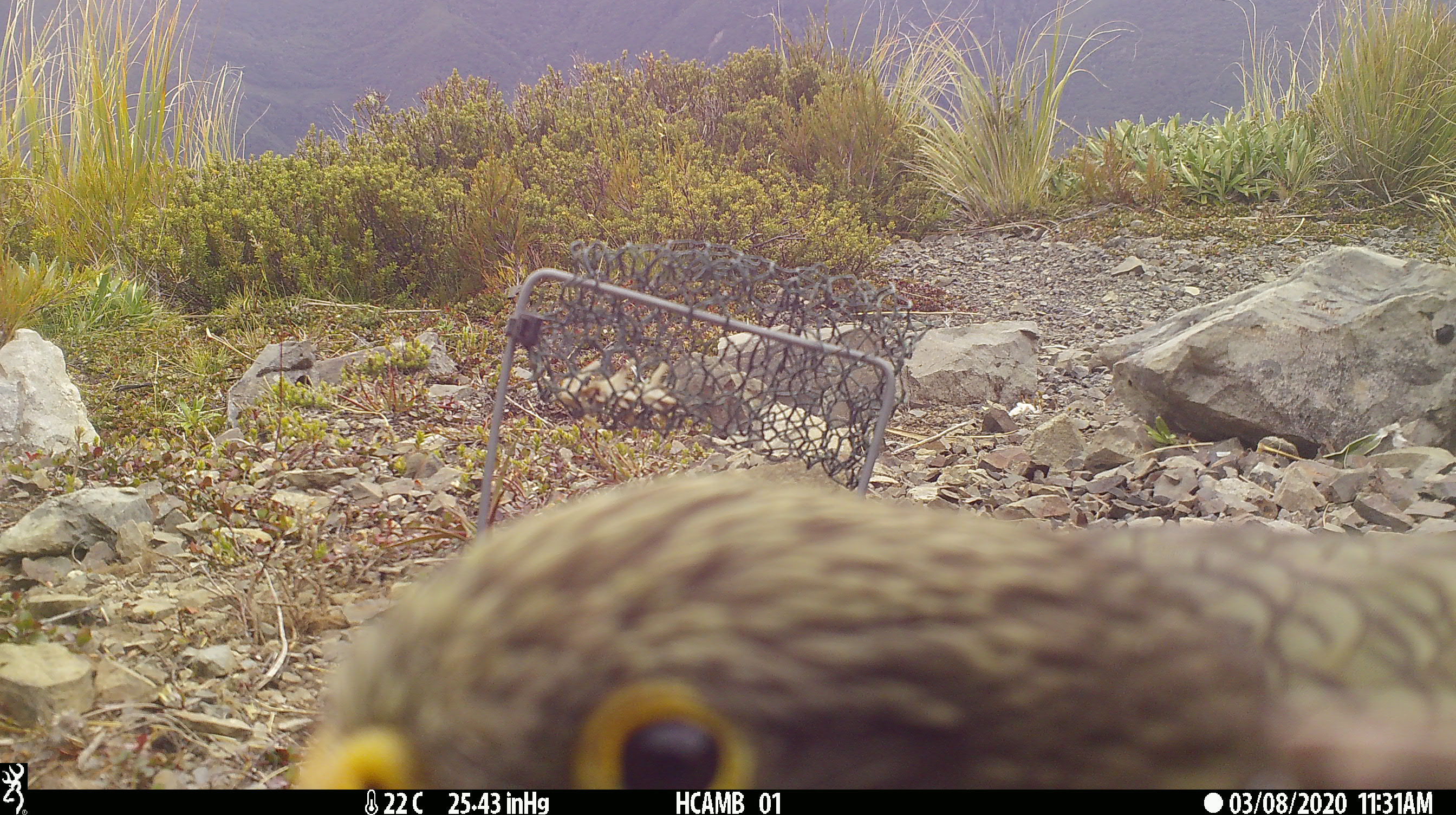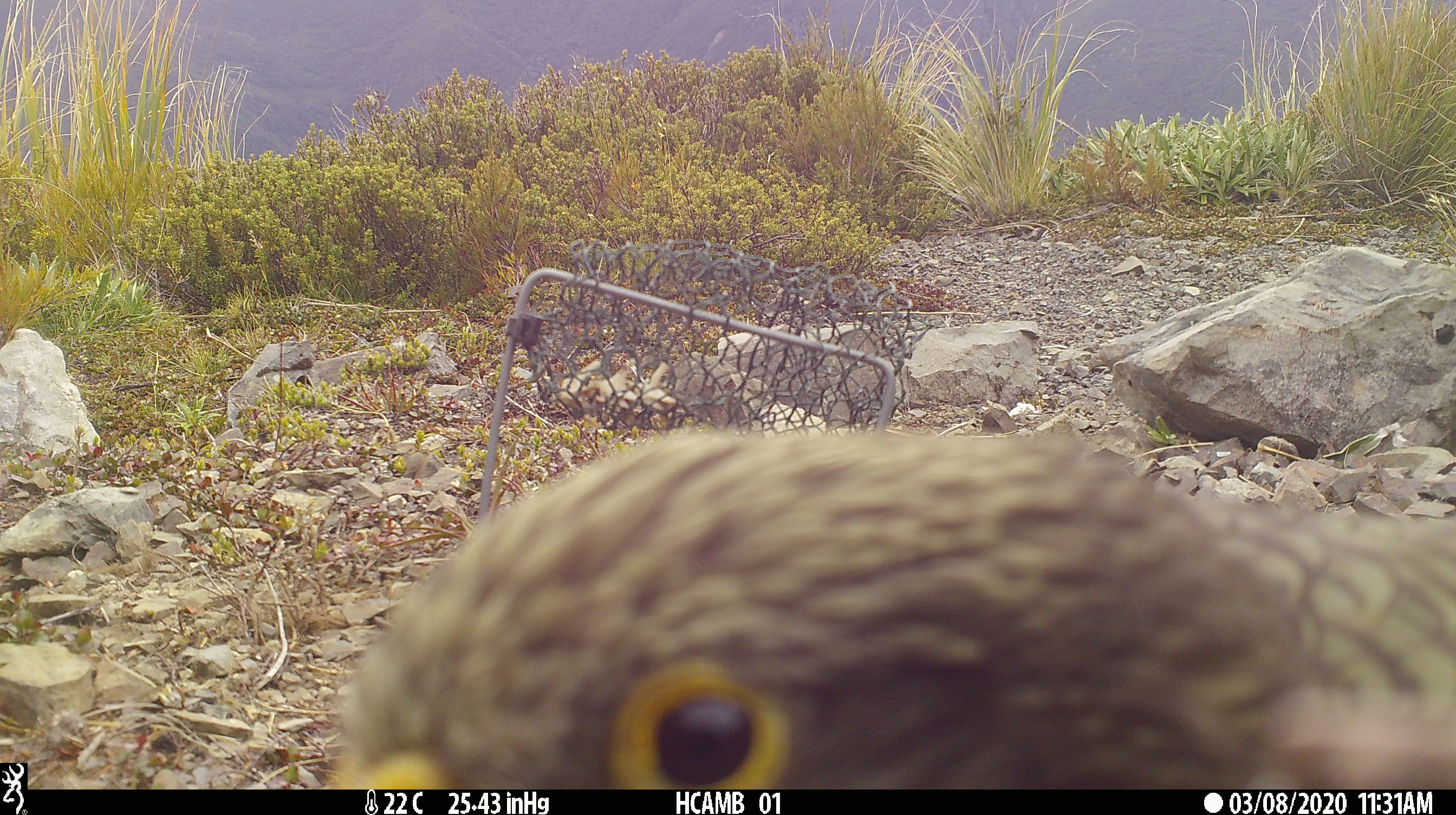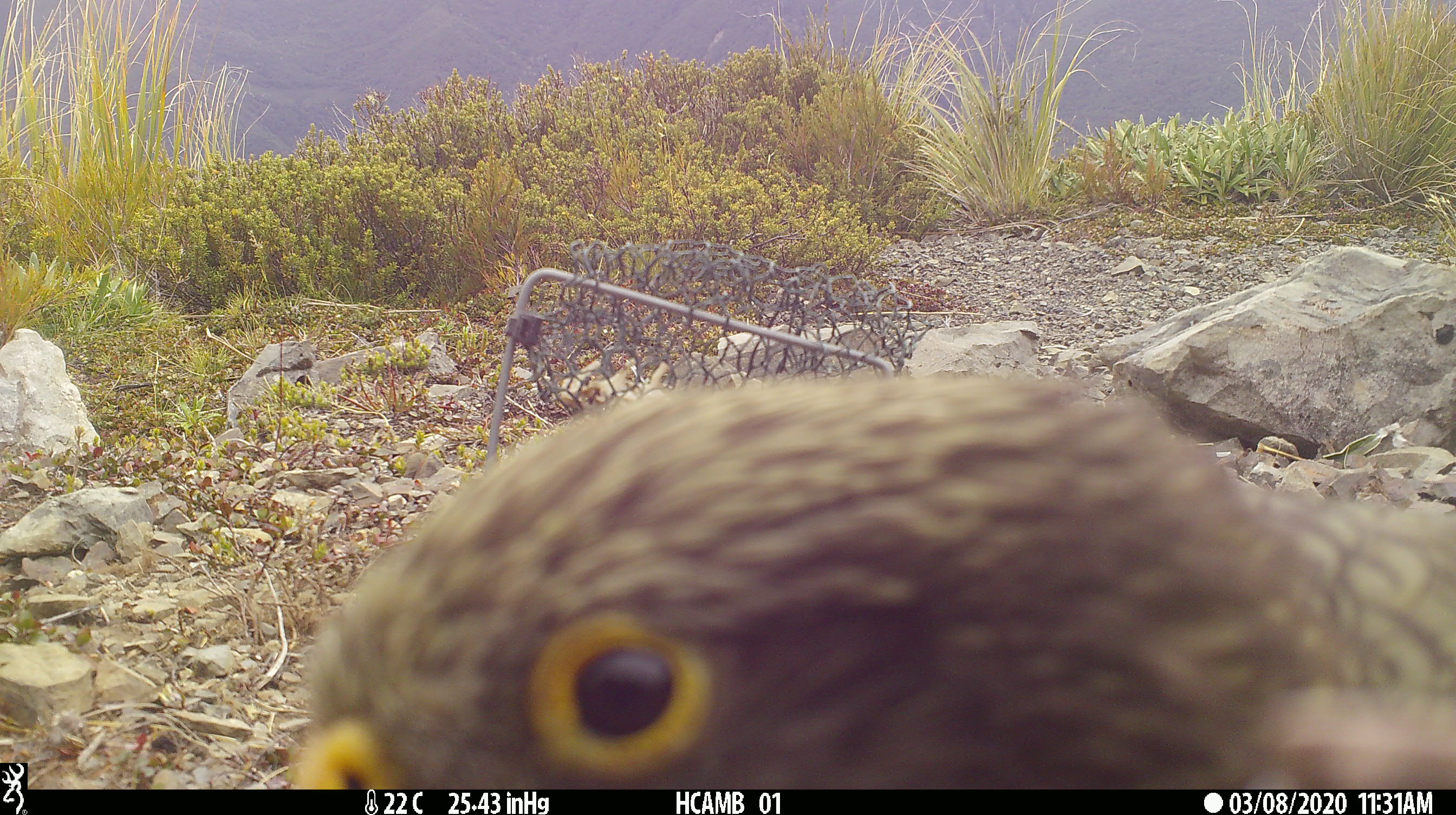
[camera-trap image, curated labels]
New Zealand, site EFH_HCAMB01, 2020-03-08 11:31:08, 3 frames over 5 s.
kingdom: Animalia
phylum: Chordata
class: Aves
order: Psittaciformes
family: Strigopidae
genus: Nestor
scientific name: Nestor notabilis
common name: kea